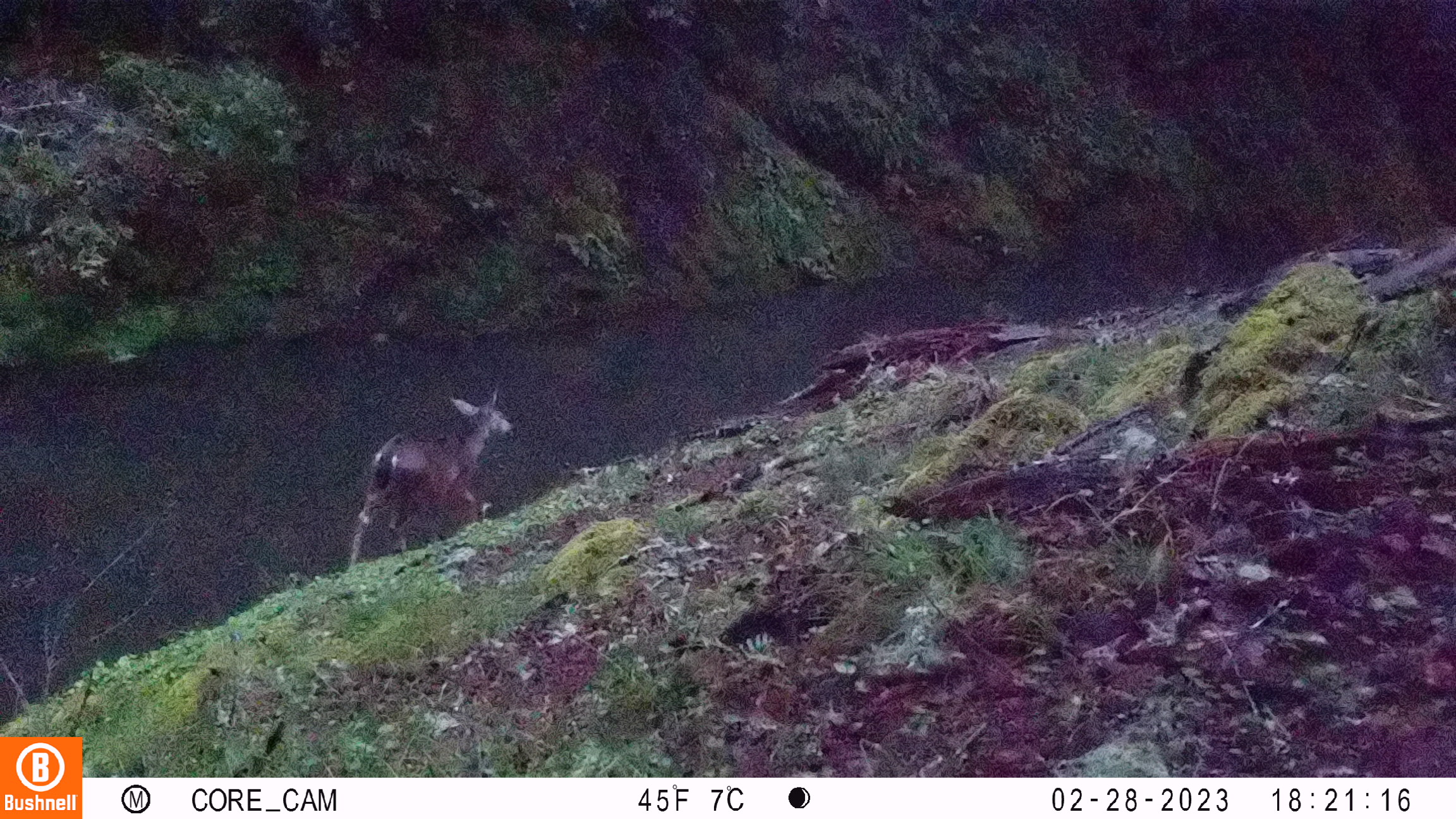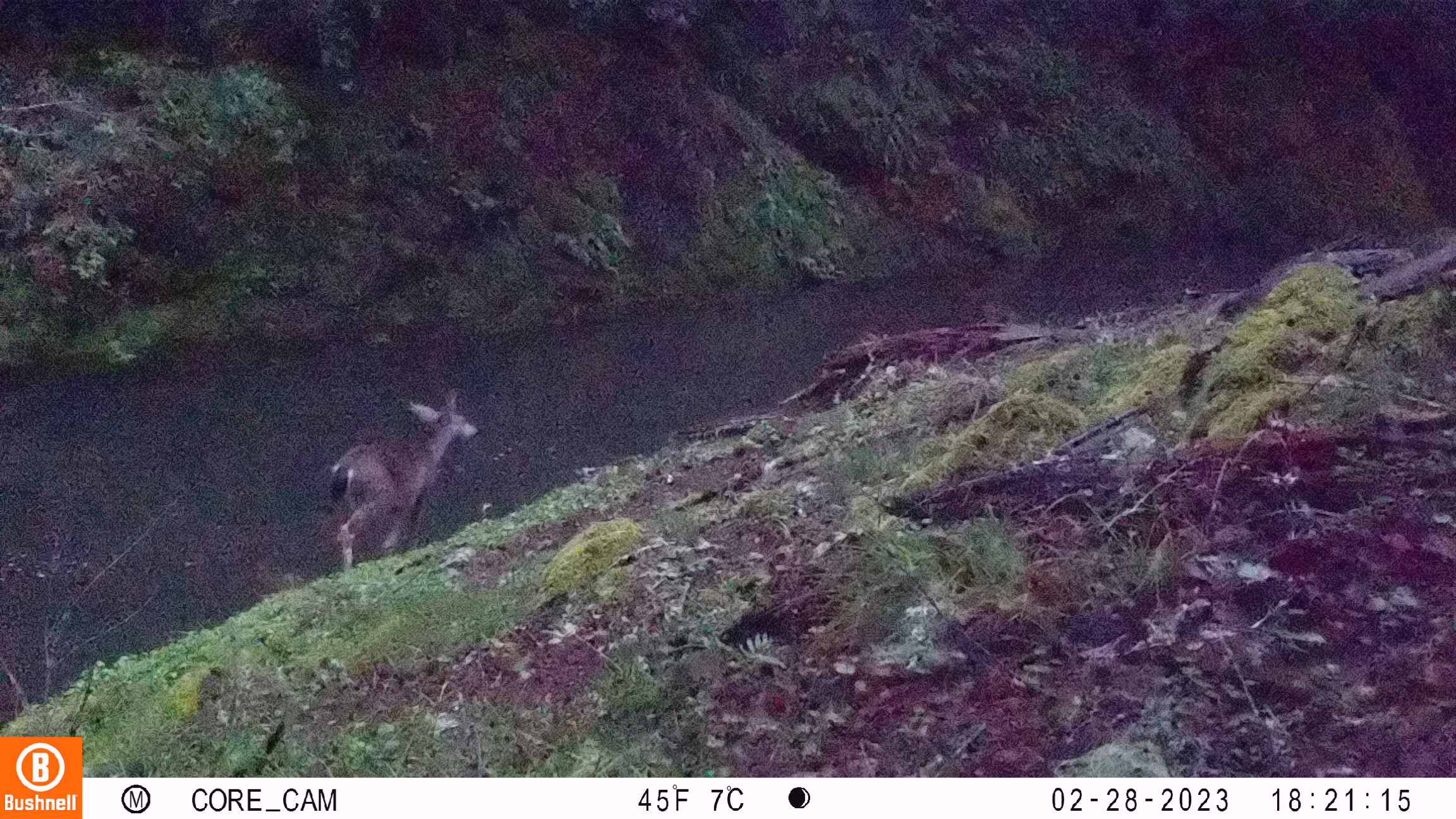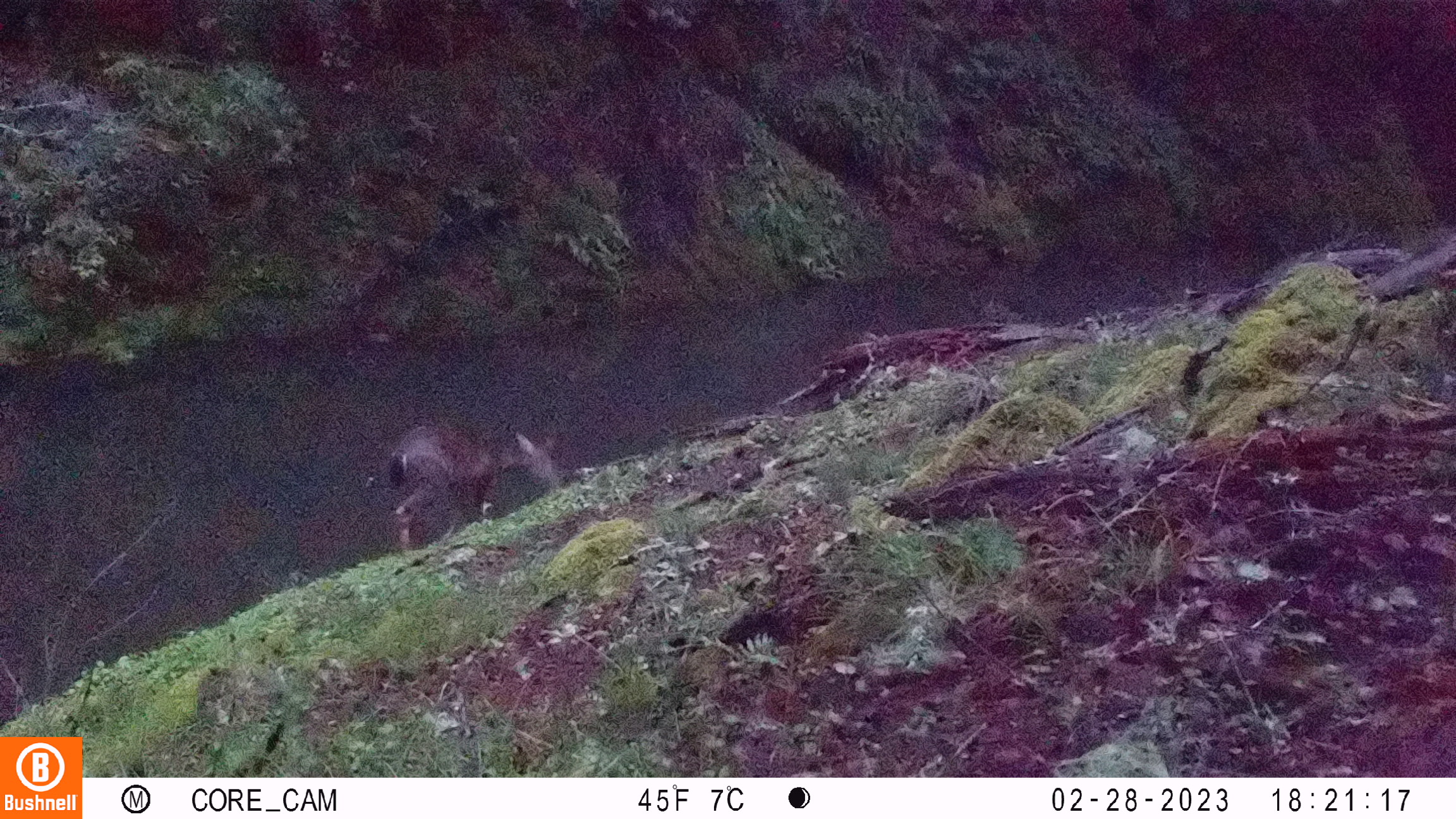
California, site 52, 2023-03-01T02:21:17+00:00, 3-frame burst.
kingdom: Animalia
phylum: Chordata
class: Mammalia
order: Artiodactyla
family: Cervidae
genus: Odocoileus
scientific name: Odocoileus hemionus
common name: mule deer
Mule deer (Odocoileus hemionus).